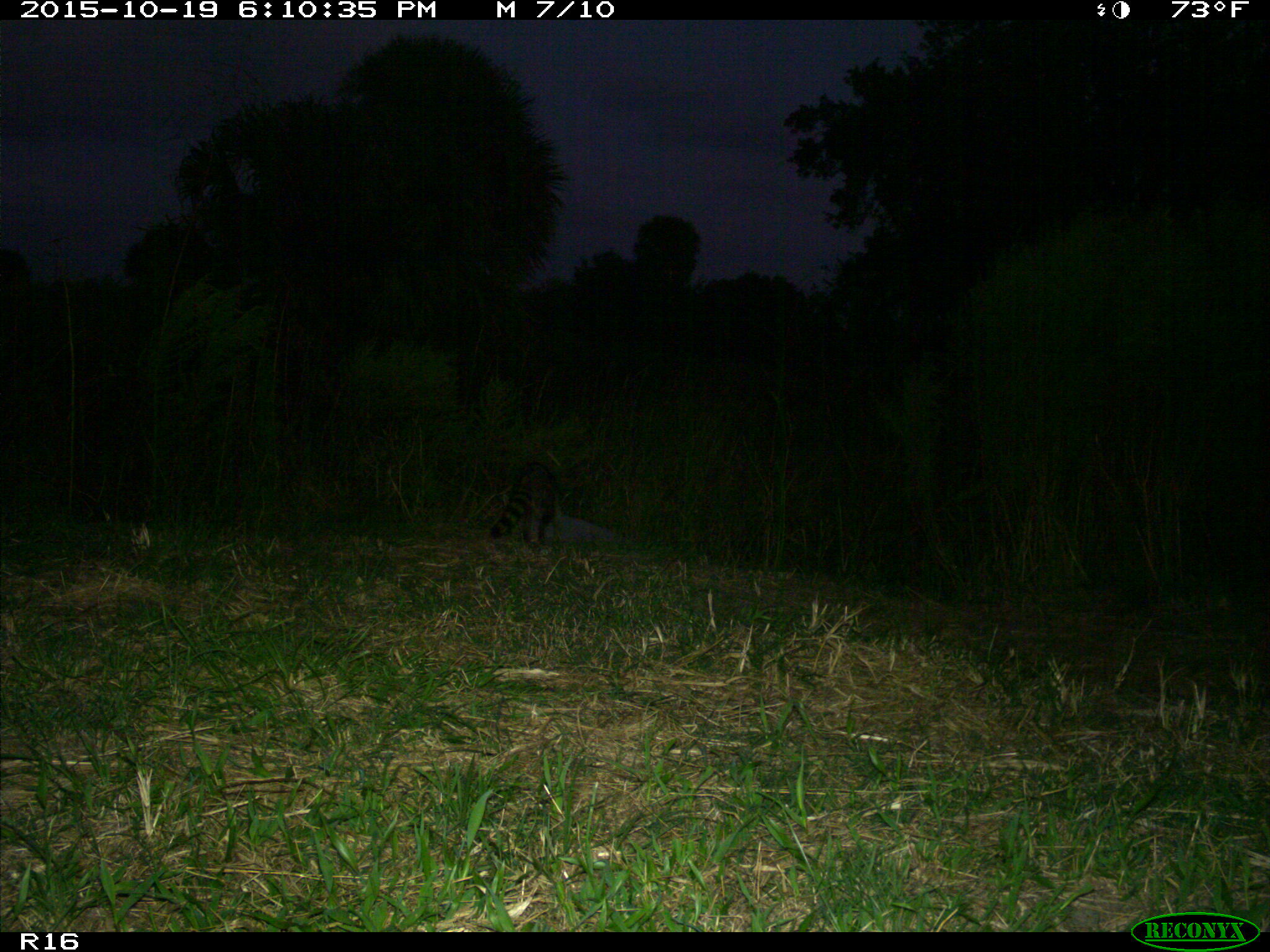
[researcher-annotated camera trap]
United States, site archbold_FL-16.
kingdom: Animalia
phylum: Chordata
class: Mammalia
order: Carnivora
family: Procyonidae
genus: Procyon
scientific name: Procyon lotor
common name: common raccoon